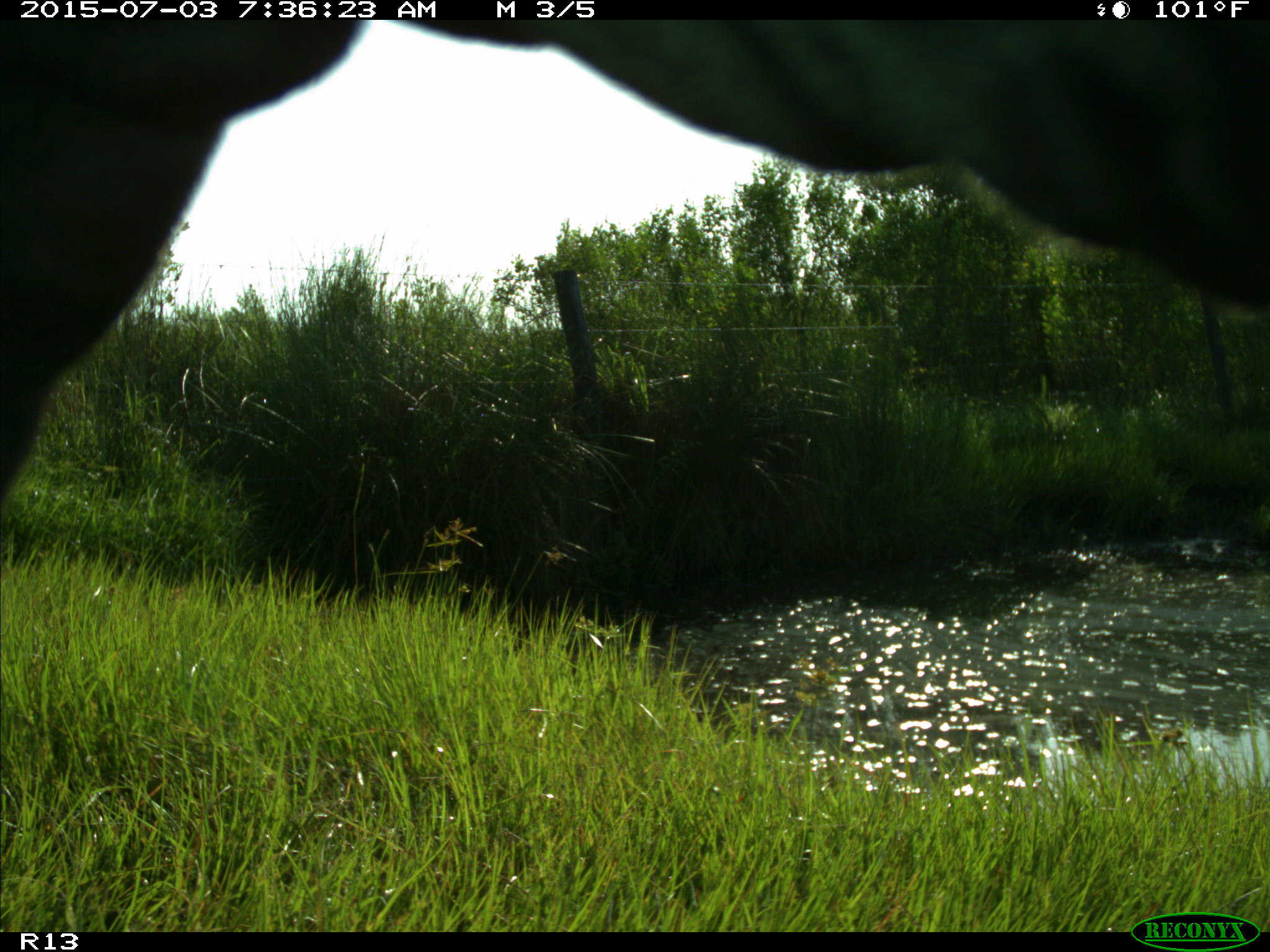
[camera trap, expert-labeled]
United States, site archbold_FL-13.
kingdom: Animalia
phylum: Chordata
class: Mammalia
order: Artiodactyla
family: Bovidae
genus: Bos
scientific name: Bos taurus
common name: domestic cow